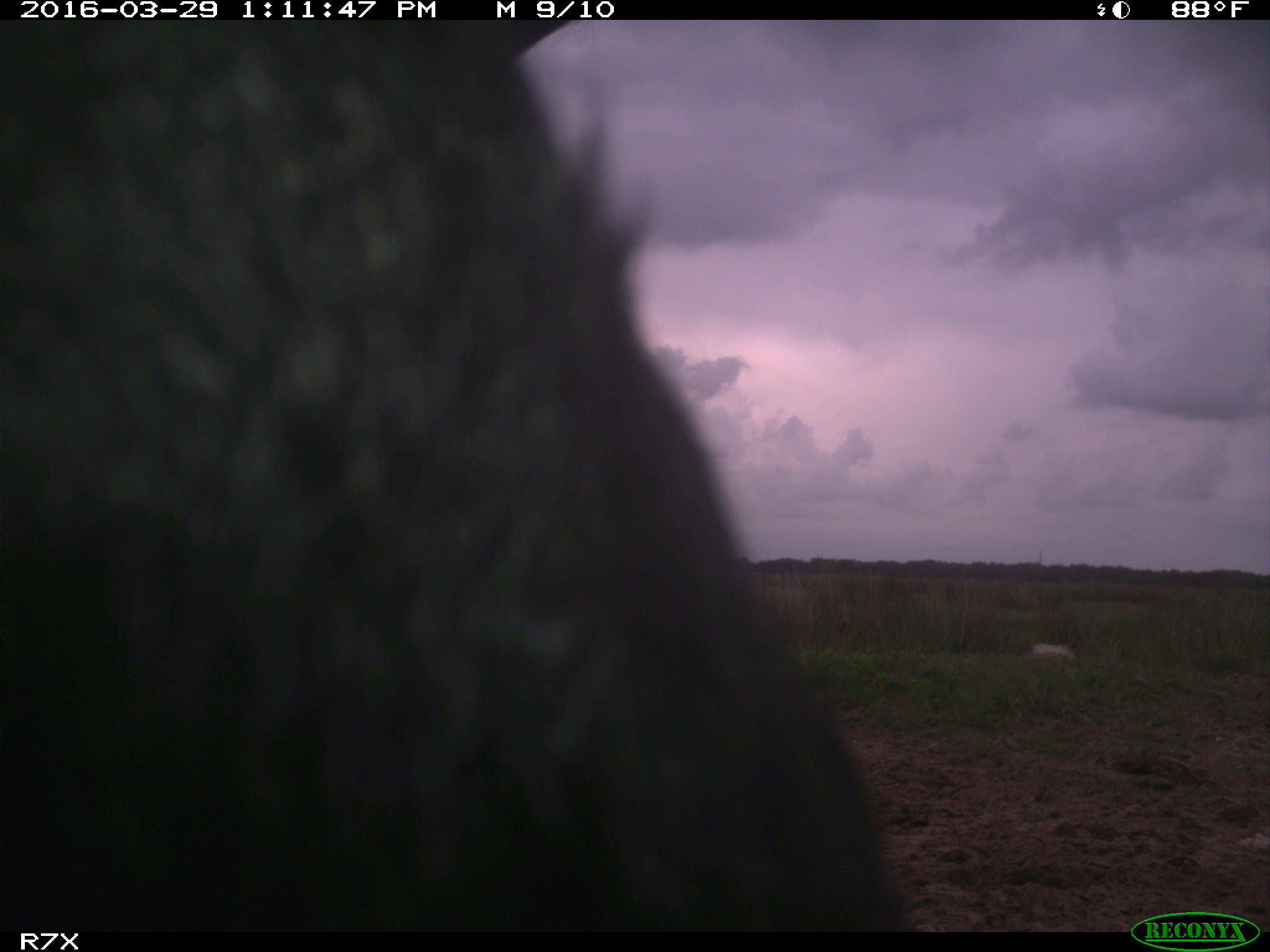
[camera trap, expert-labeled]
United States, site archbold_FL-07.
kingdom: Animalia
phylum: Chordata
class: Mammalia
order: Artiodactyla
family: Bovidae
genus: Bos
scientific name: Bos taurus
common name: domestic cow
Bos taurus (domestic cow).